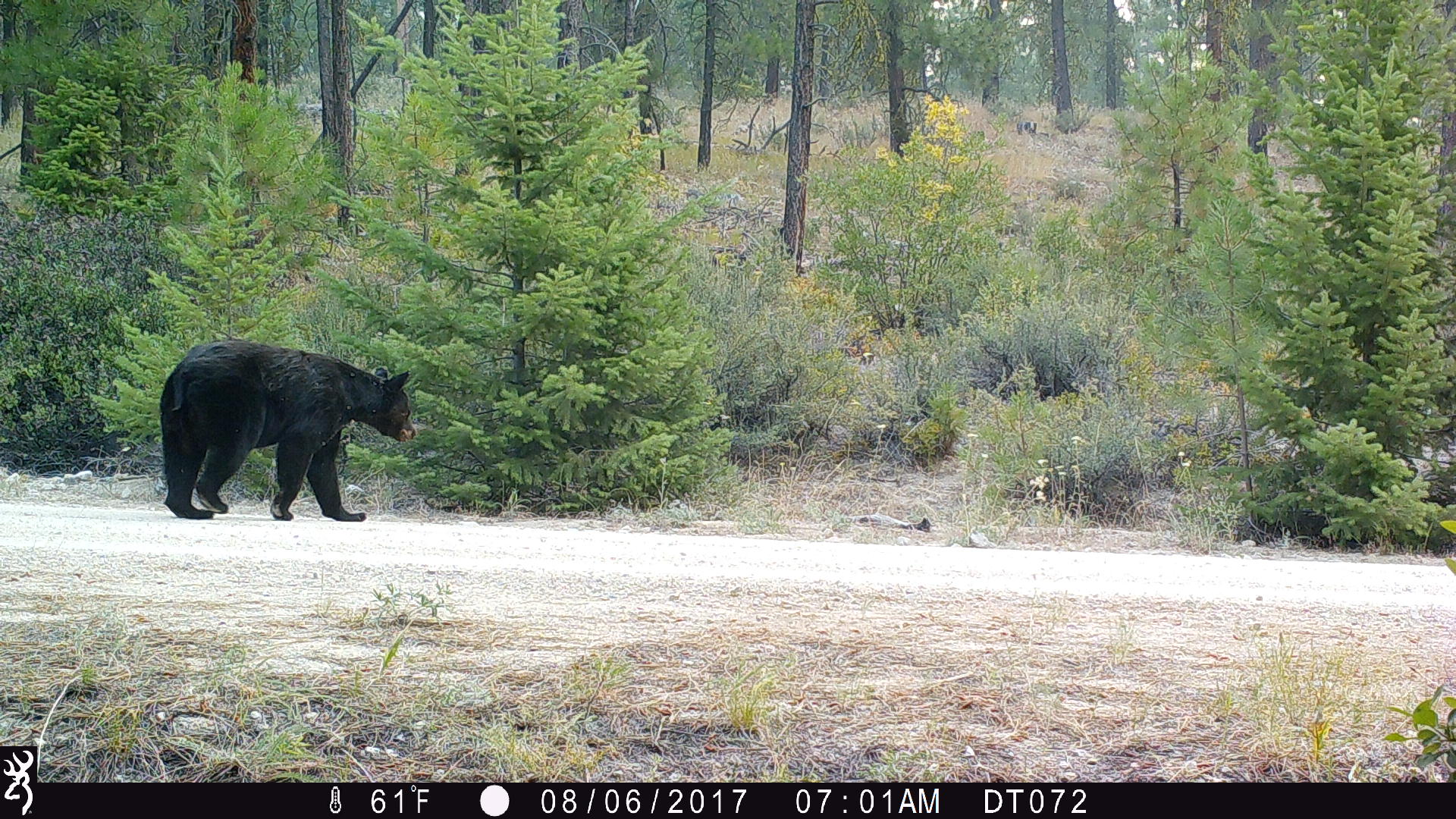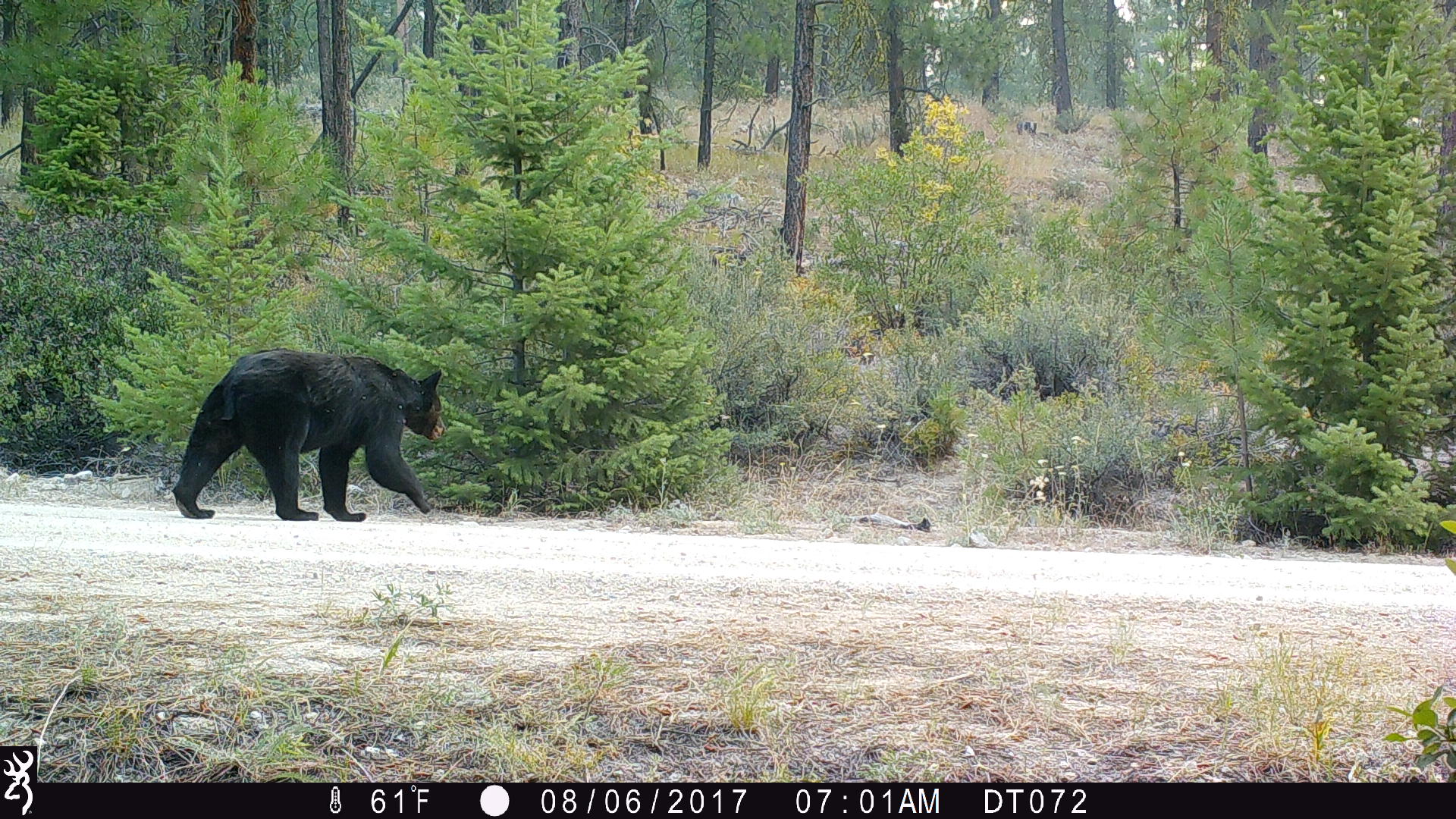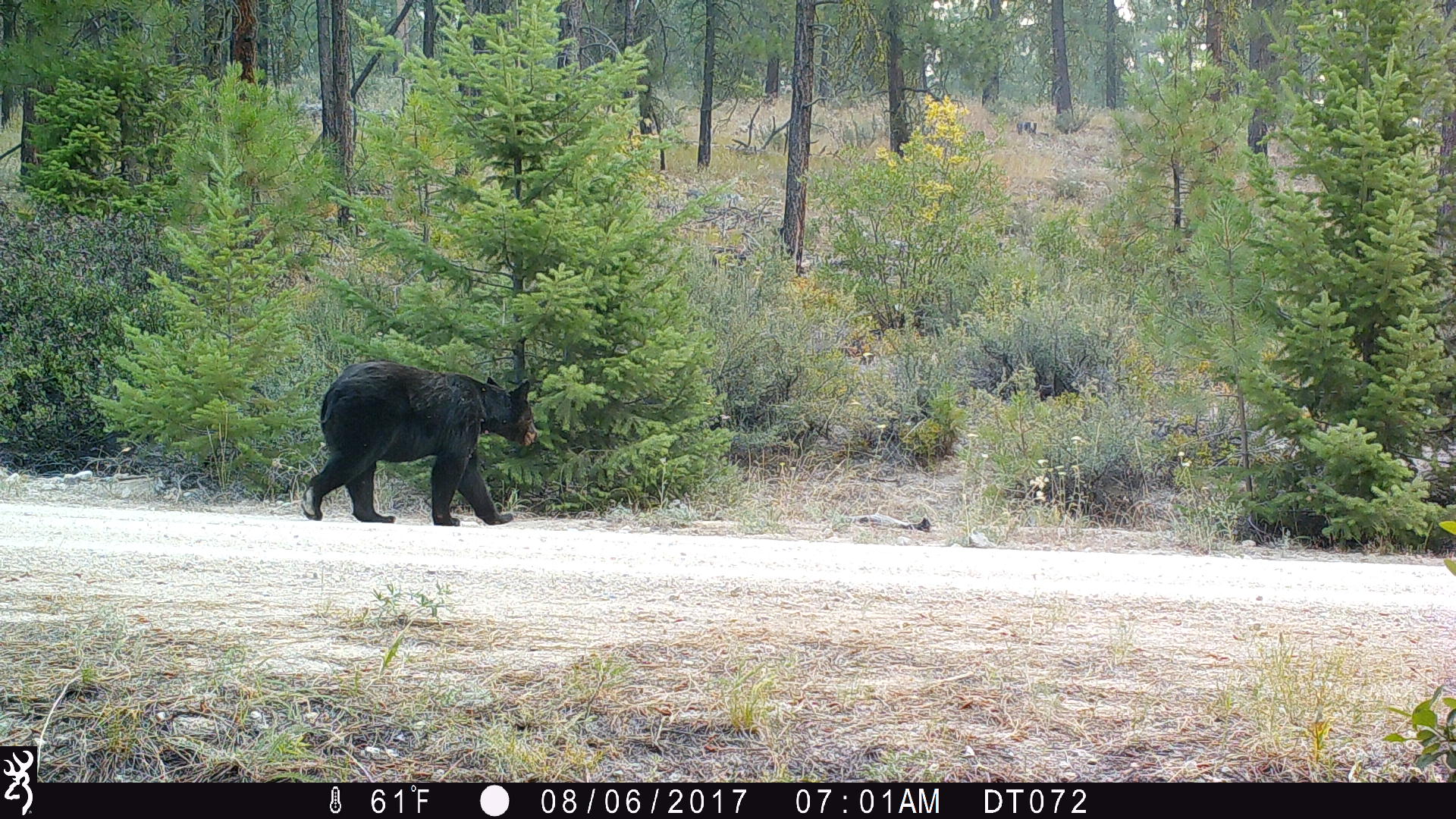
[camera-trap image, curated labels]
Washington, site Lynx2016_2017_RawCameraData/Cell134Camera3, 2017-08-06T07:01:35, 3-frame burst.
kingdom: Animalia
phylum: Chordata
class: Mammalia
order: Carnivora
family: Ursidae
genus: Ursus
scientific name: Ursus americanus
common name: american black bear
Ursus americanus (american black bear). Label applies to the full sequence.